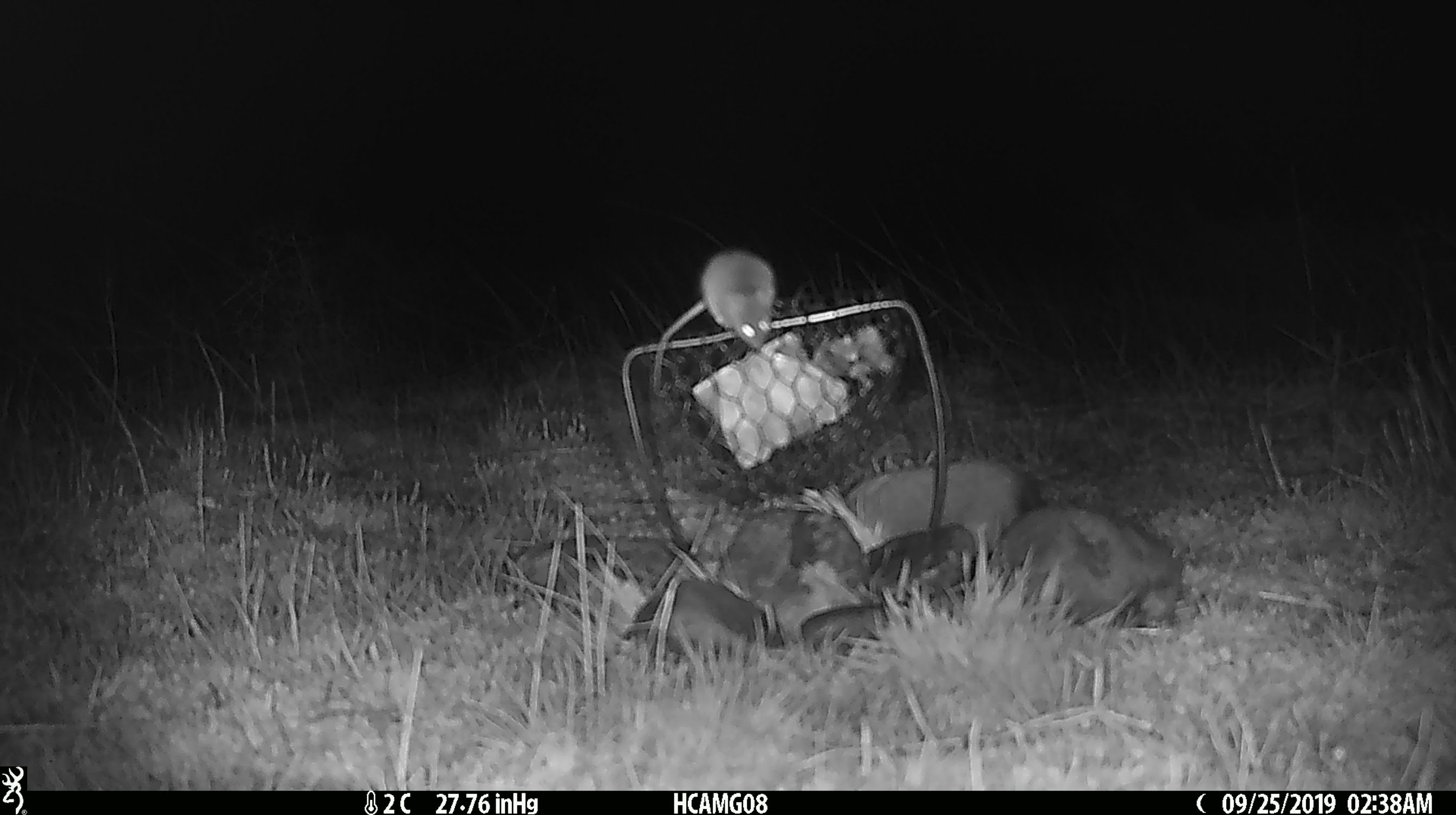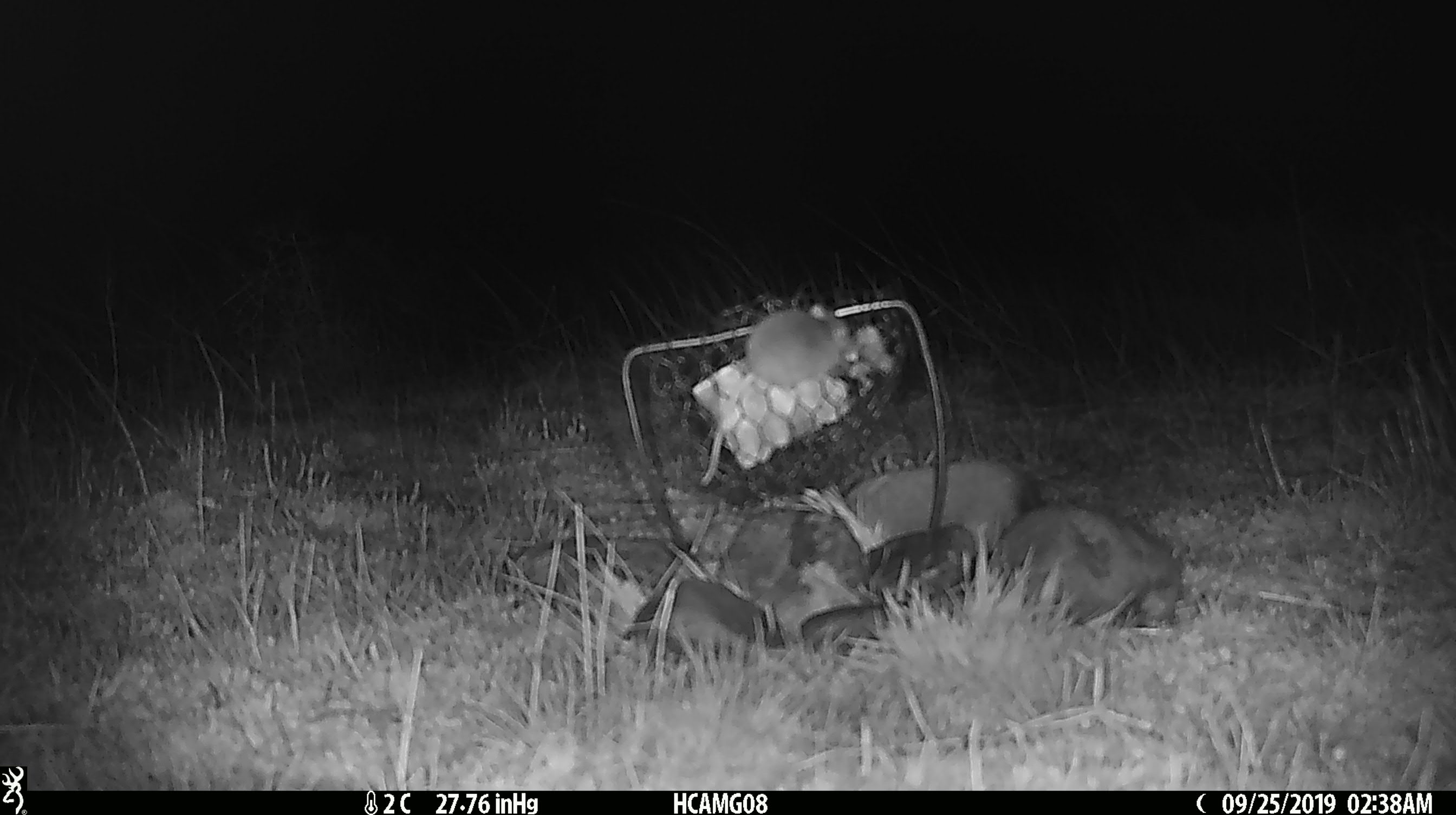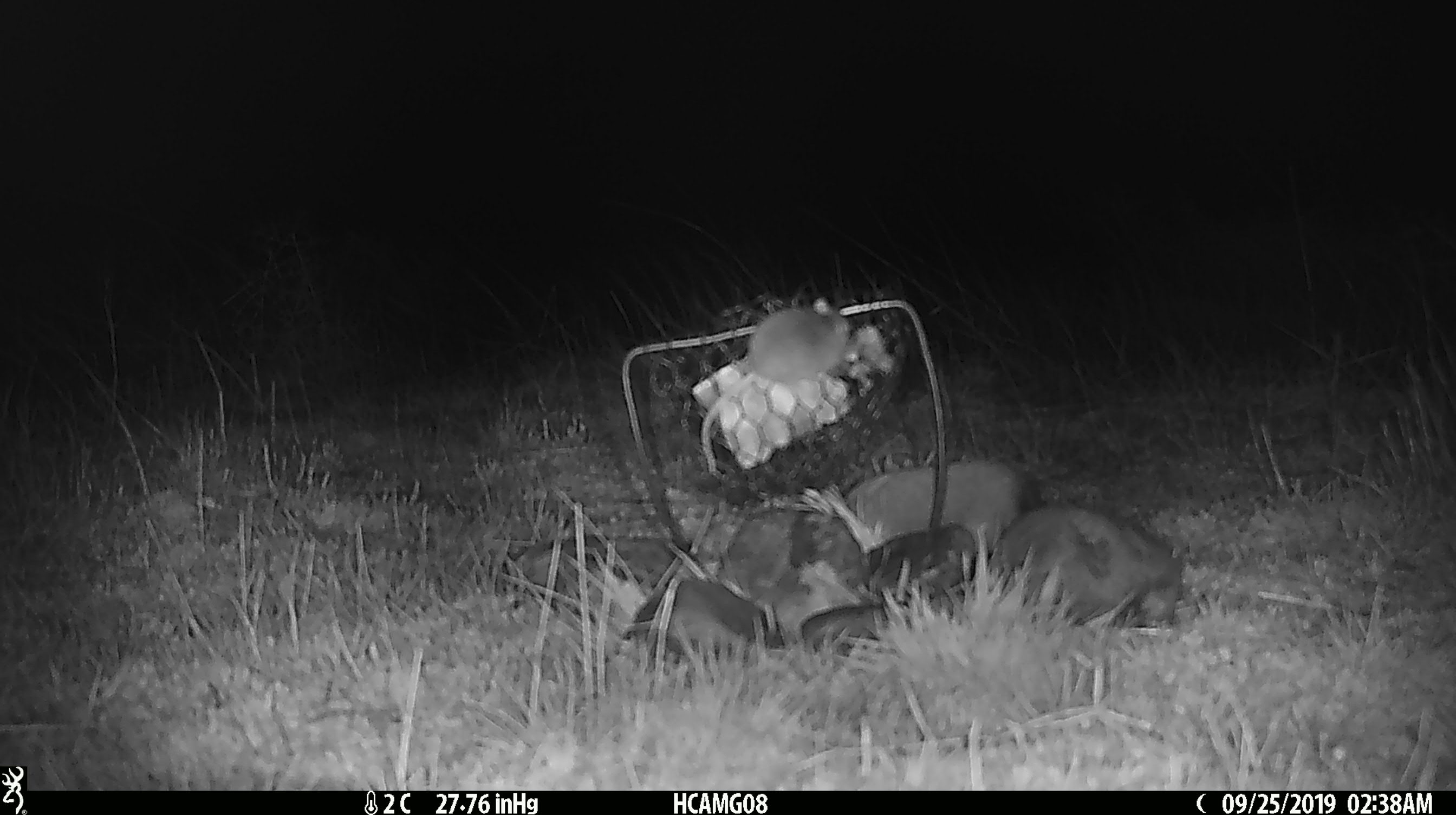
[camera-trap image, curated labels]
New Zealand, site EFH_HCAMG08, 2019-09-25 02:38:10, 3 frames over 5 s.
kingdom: Animalia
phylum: Chordata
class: Mammalia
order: Rodentia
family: Muridae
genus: Mus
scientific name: Mus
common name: mouse